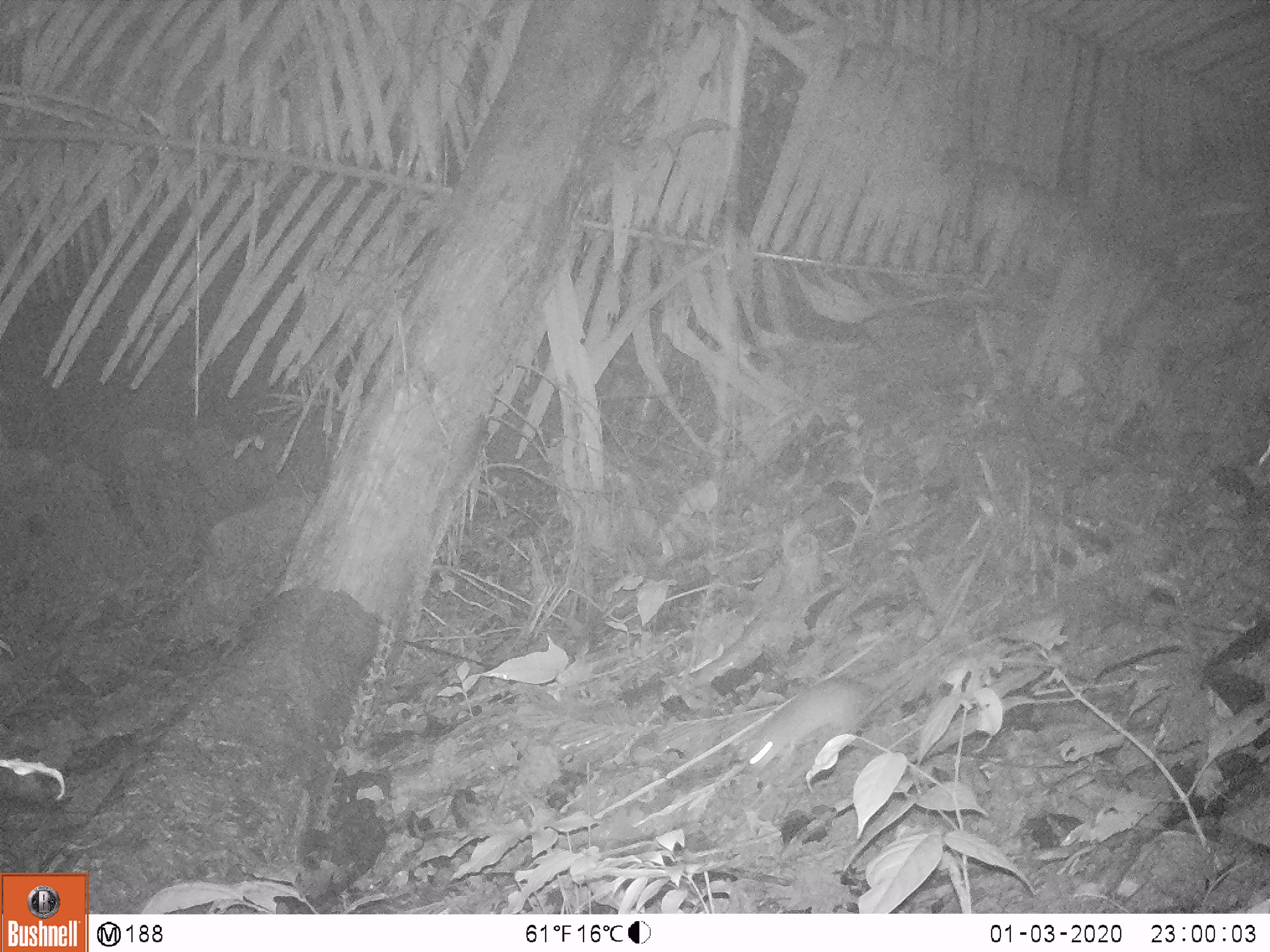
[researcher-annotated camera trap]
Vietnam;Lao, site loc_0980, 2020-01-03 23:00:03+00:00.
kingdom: Animalia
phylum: Chordata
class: Mammalia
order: Rodentia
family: Muridae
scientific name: Muridae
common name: old-world mice and rats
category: unidentified murid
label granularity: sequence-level